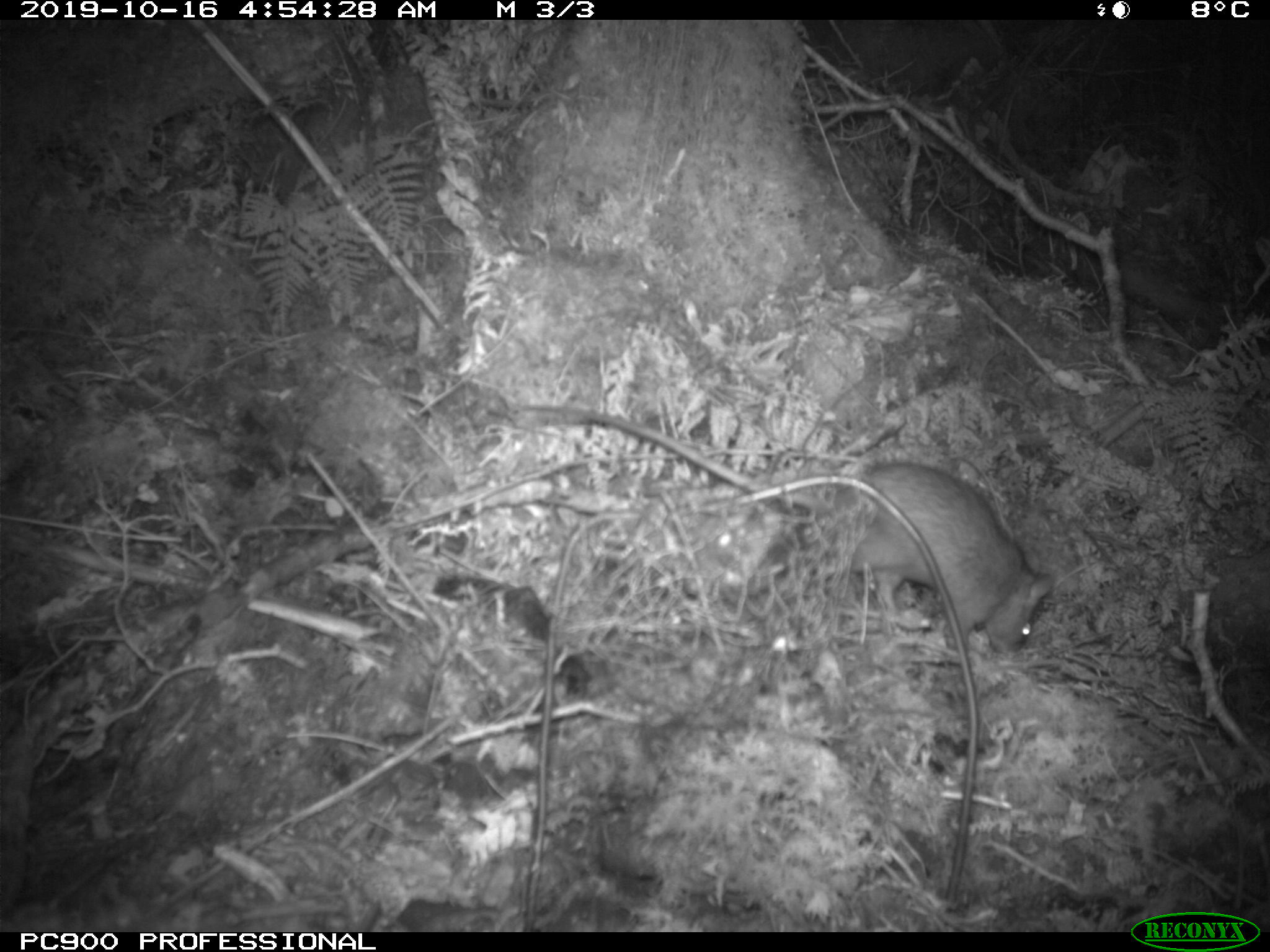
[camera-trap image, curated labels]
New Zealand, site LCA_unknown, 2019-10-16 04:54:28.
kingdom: Animalia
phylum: Chordata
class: Mammalia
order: Rodentia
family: Muridae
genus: Rattus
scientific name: Rattus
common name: rat